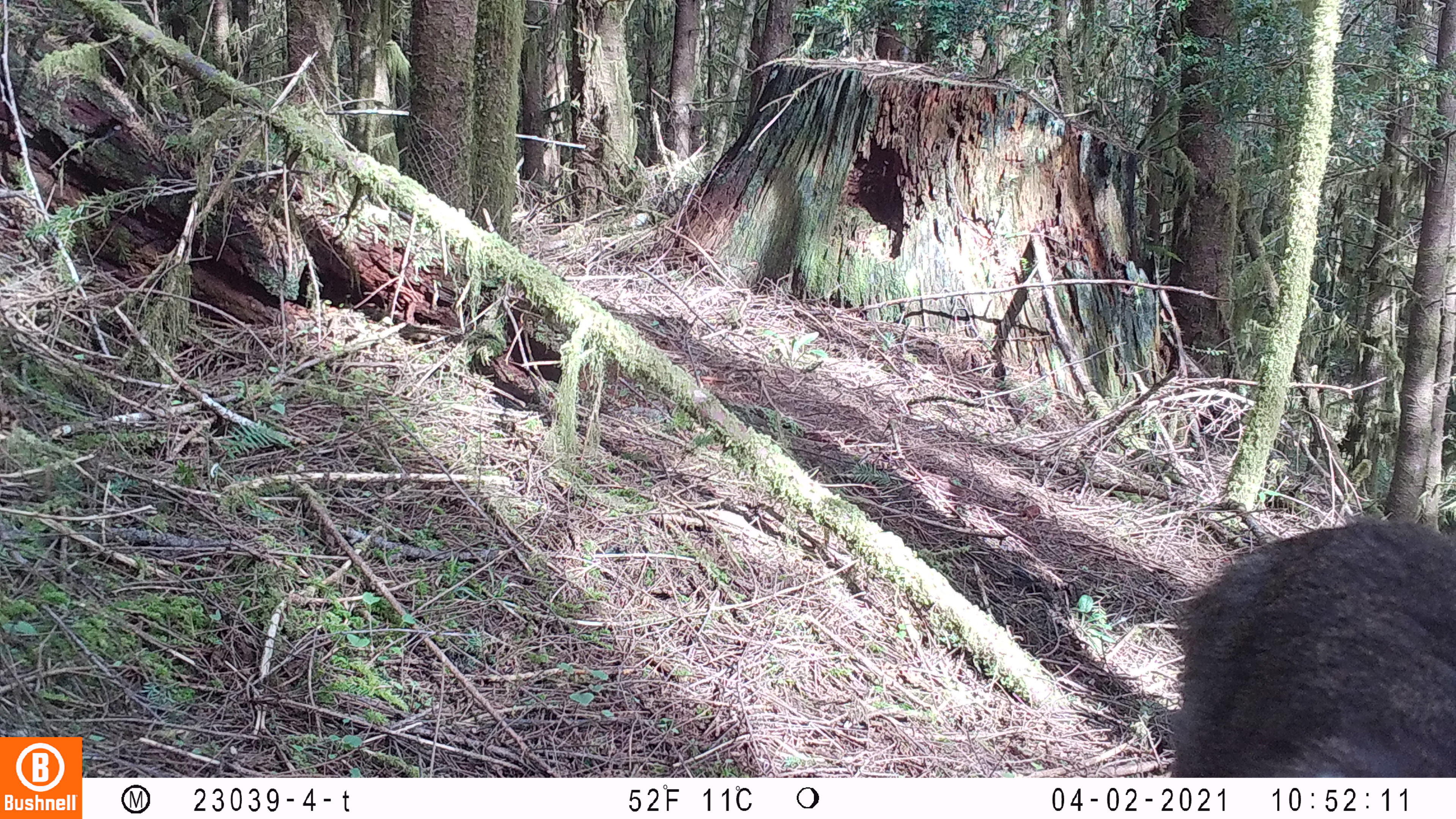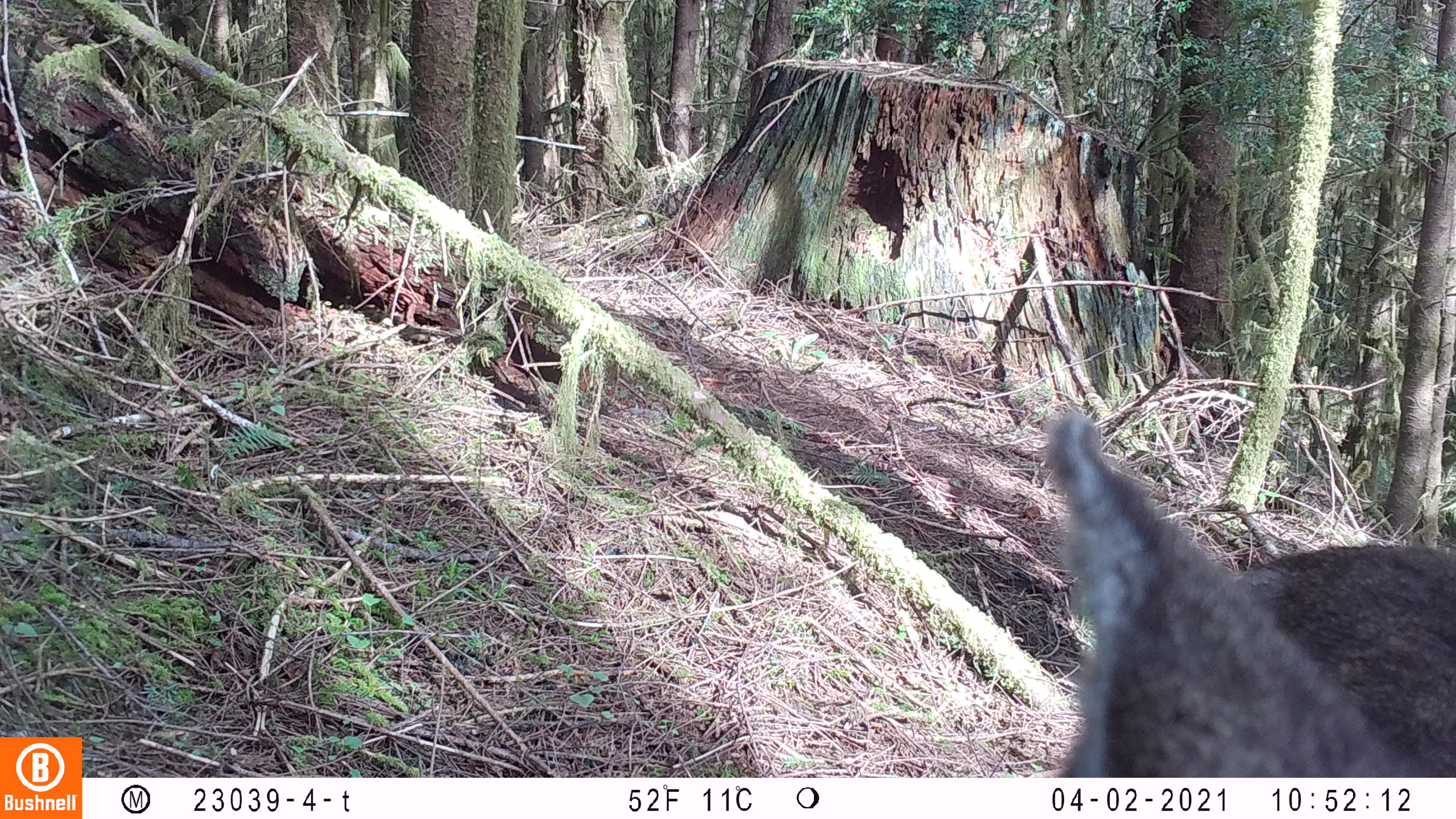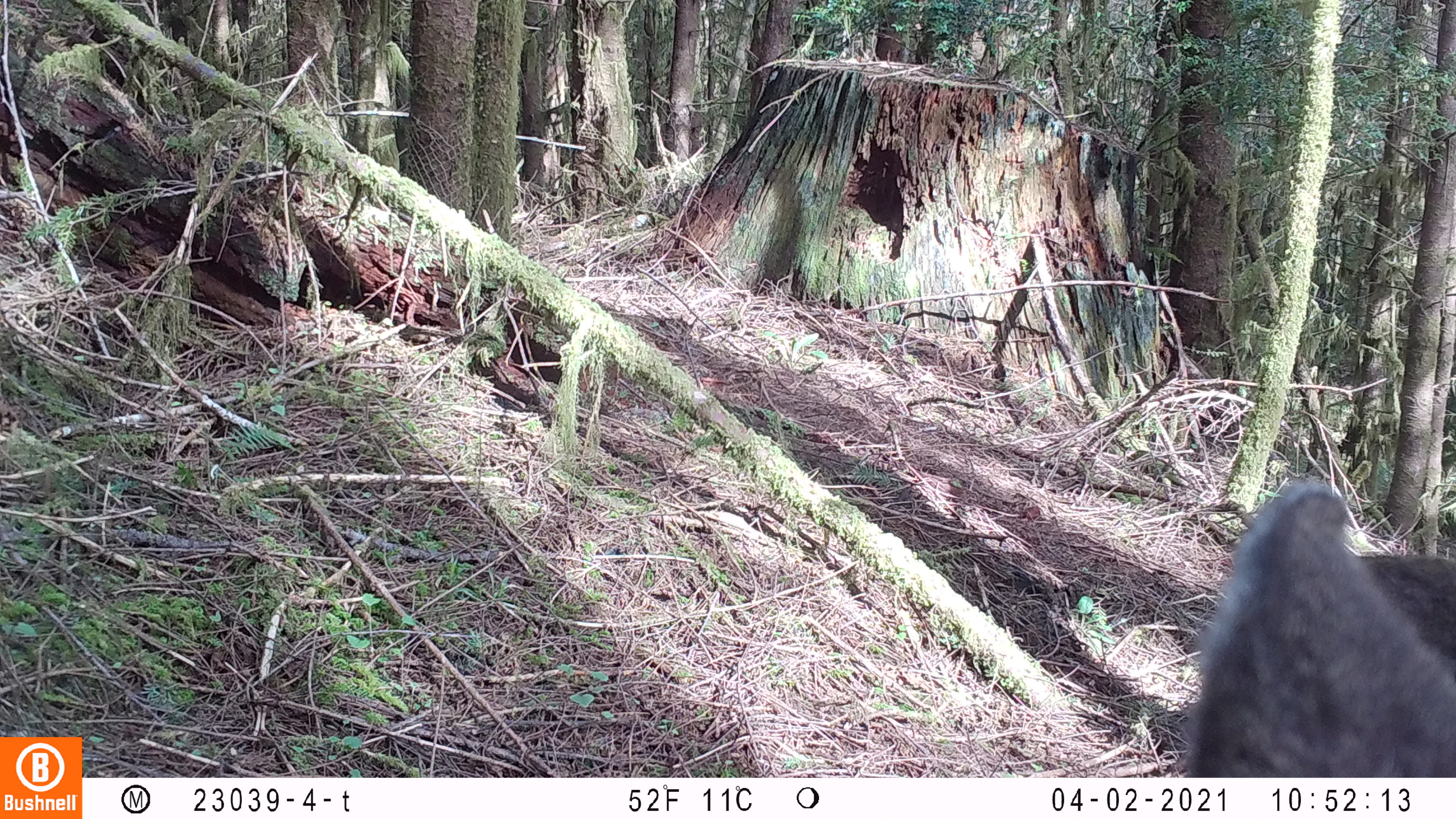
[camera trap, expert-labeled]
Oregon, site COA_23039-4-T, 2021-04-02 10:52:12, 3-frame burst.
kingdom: Animalia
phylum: Chordata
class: Mammalia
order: Artiodactyla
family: Cervidae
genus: Odocoileus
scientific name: Odocoileus hemionus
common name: black-tailed deer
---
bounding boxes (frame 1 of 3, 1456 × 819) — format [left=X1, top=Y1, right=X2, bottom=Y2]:
black-tailed deer: [left=1152, top=499, right=1453, bottom=777]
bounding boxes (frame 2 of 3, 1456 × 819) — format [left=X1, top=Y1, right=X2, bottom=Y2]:
black-tailed deer: [left=1022, top=393, right=1455, bottom=776]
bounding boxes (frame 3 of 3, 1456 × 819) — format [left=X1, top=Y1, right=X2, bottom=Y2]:
black-tailed deer: [left=1160, top=440, right=1455, bottom=777]